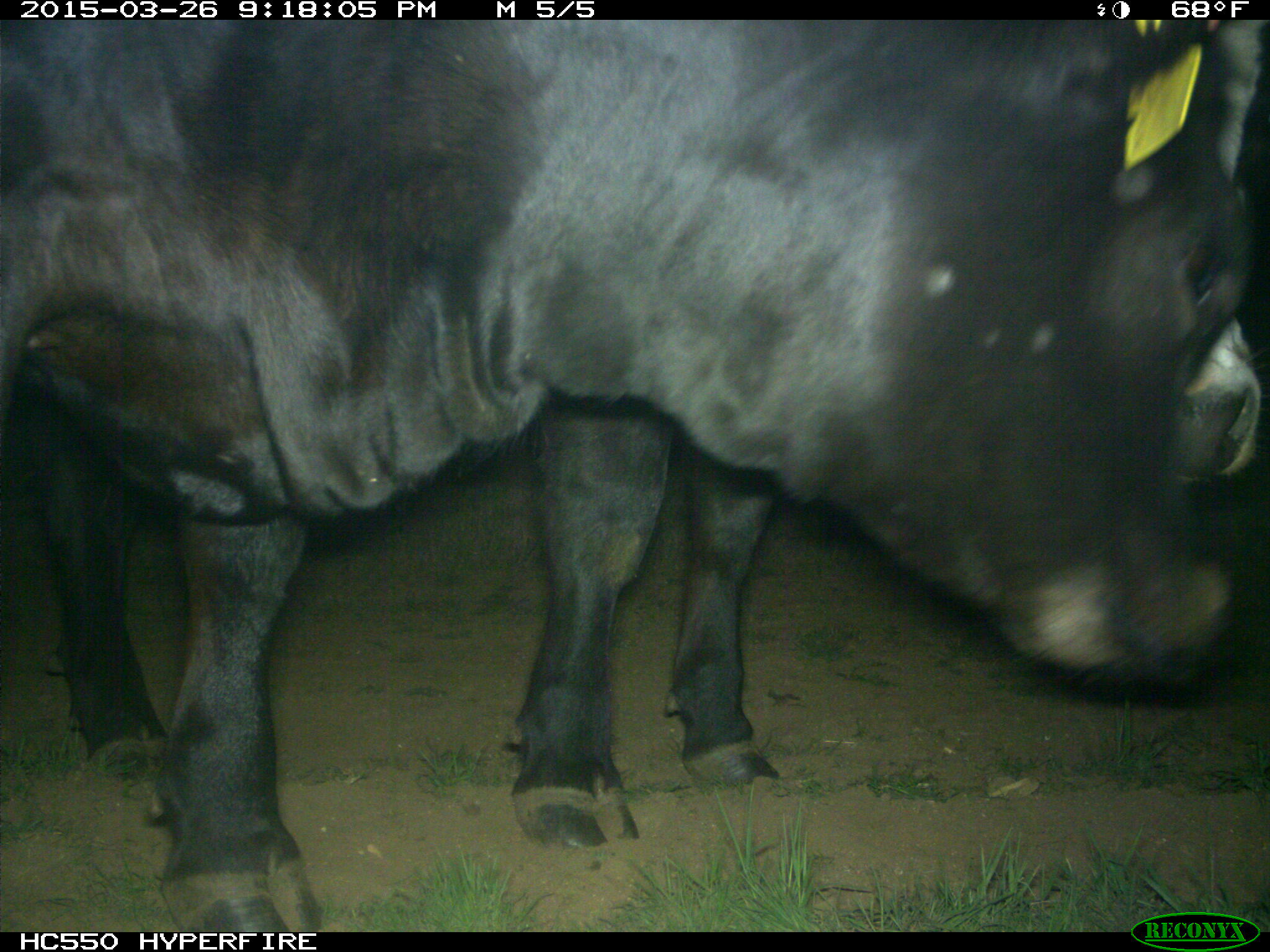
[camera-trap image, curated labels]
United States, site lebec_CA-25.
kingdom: Animalia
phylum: Chordata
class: Mammalia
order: Artiodactyla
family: Bovidae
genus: Bos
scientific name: Bos taurus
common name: domestic cow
Bos taurus (domestic cow).